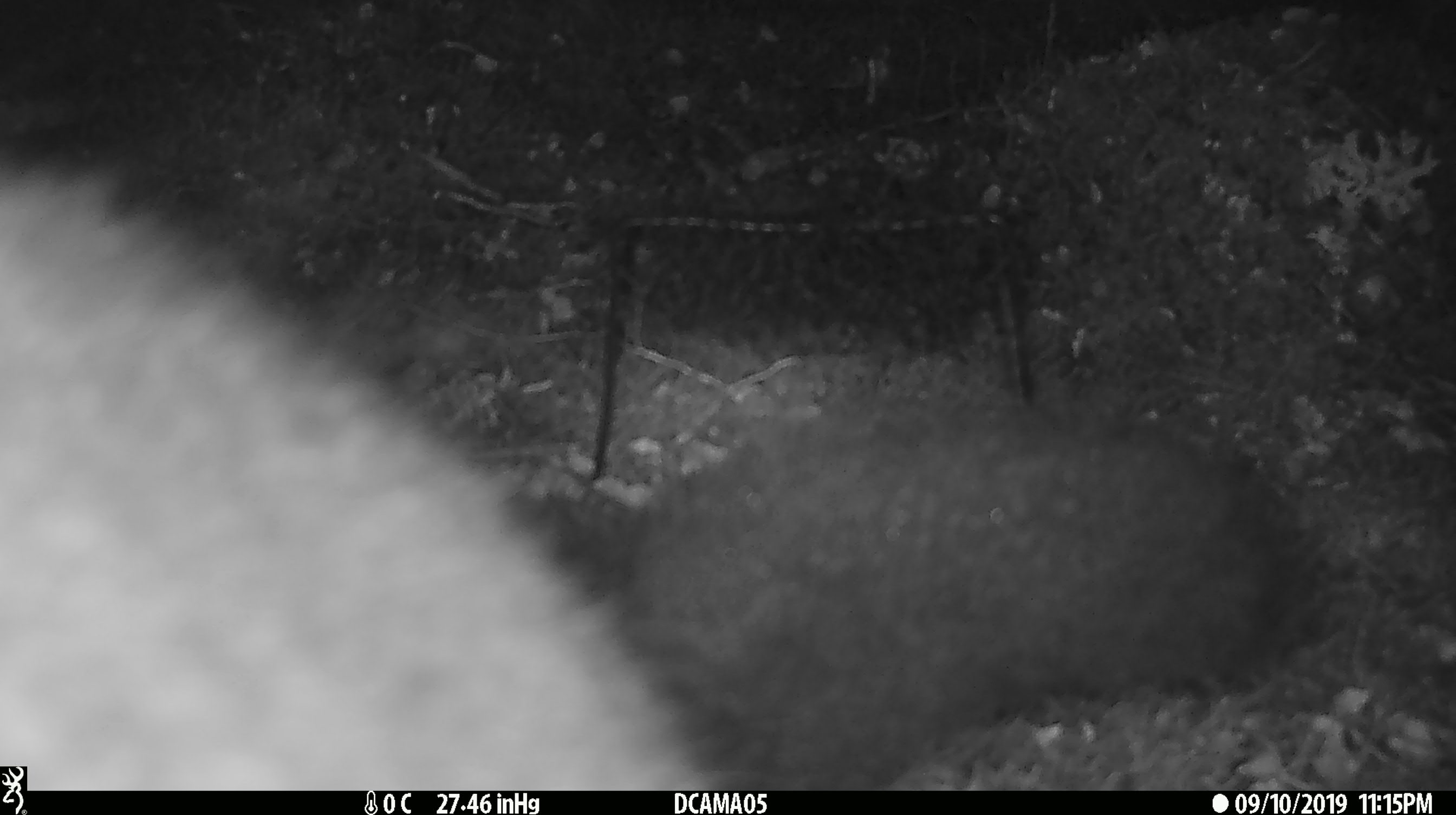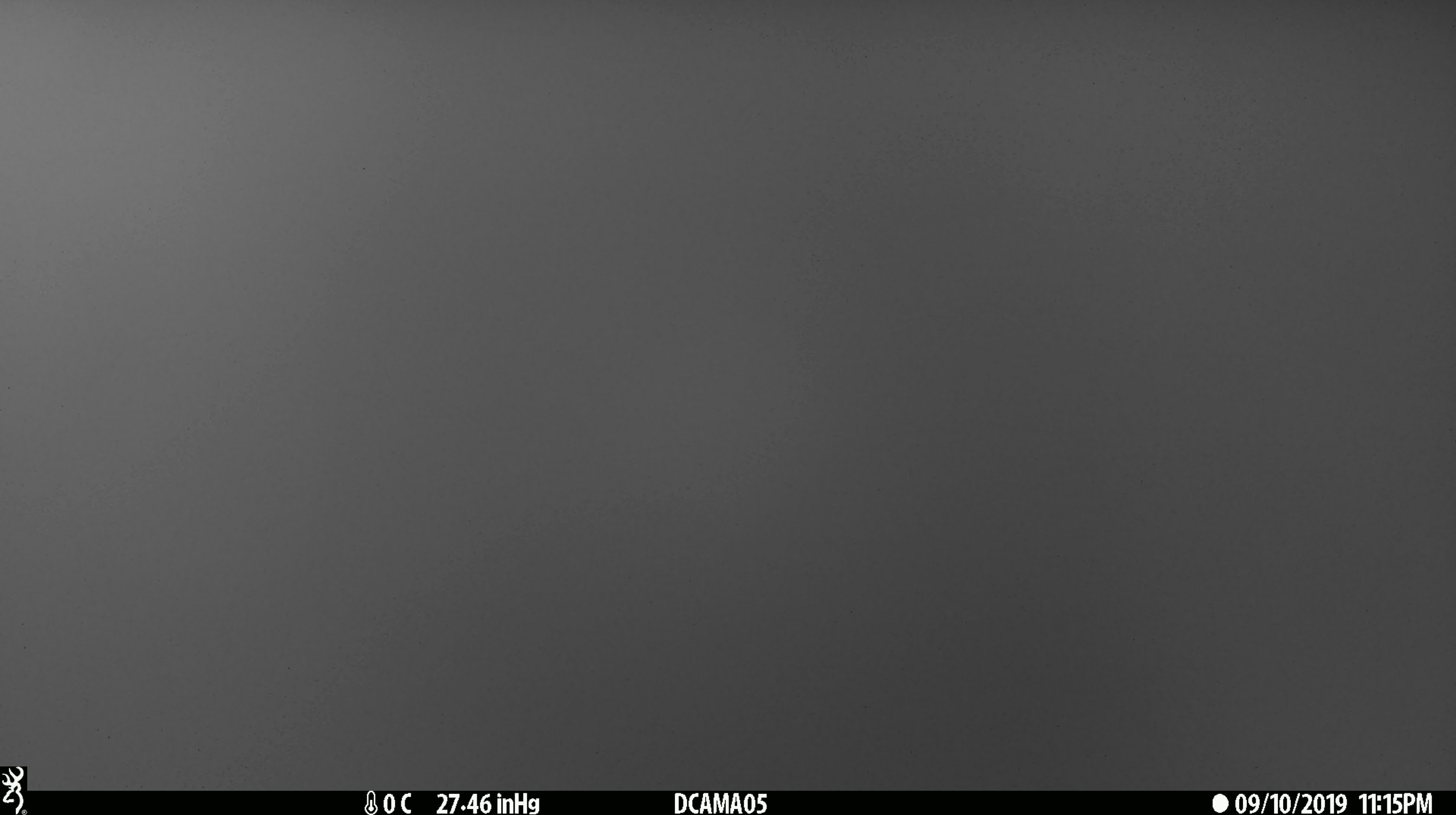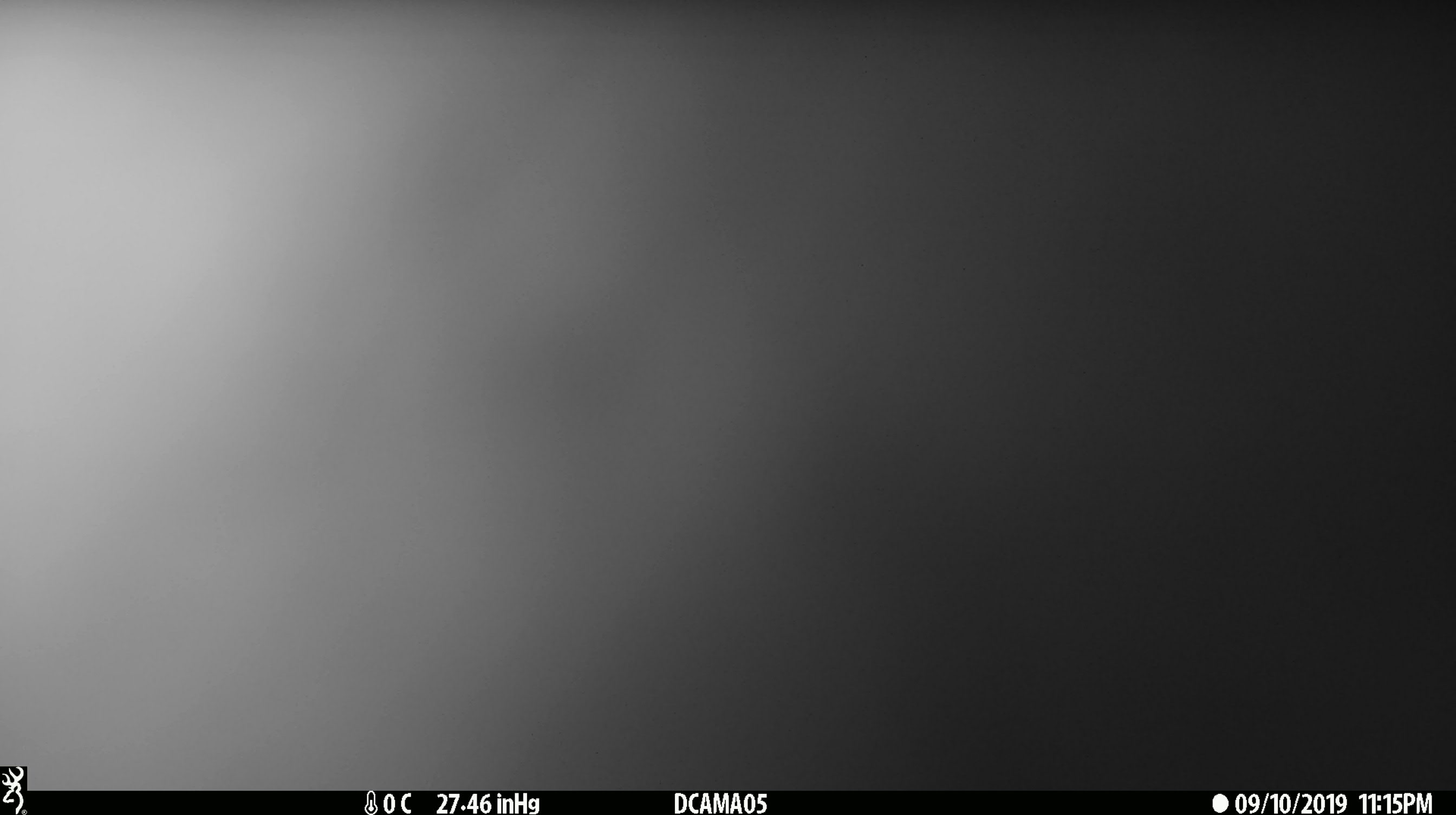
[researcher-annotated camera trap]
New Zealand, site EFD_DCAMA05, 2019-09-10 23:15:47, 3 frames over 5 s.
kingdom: Animalia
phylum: Chordata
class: Mammalia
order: Diprotodontia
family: Phalangeridae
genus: Trichosurus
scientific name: Trichosurus vulpecula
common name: common brushtail possum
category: possum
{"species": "possum (common brushtail possum) (Trichosurus vulpecula)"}